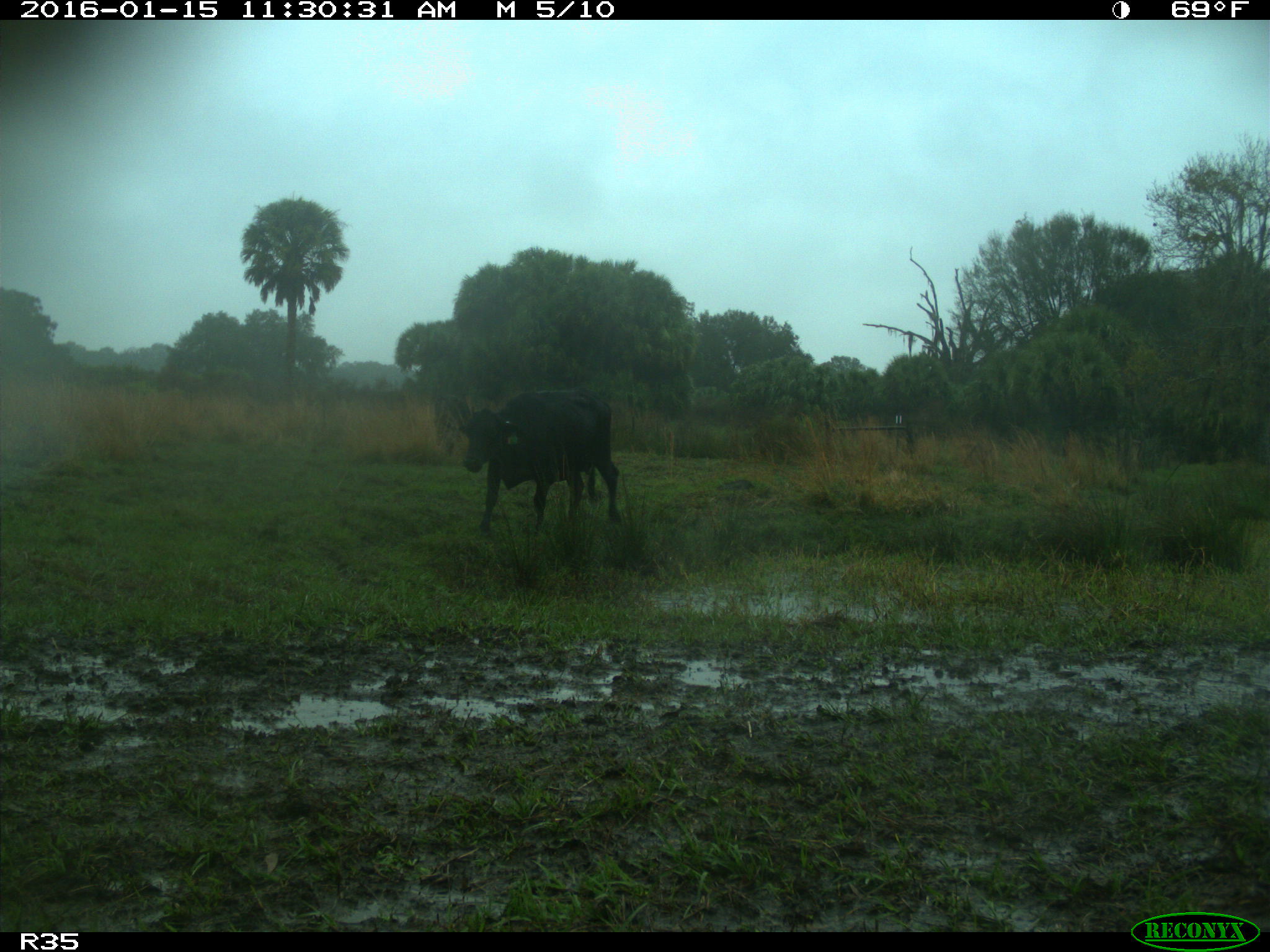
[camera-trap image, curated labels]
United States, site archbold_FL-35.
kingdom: Animalia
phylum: Chordata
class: Mammalia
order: Artiodactyla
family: Bovidae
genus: Bos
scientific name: Bos taurus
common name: domestic cow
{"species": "Bos taurus (domestic cow)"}